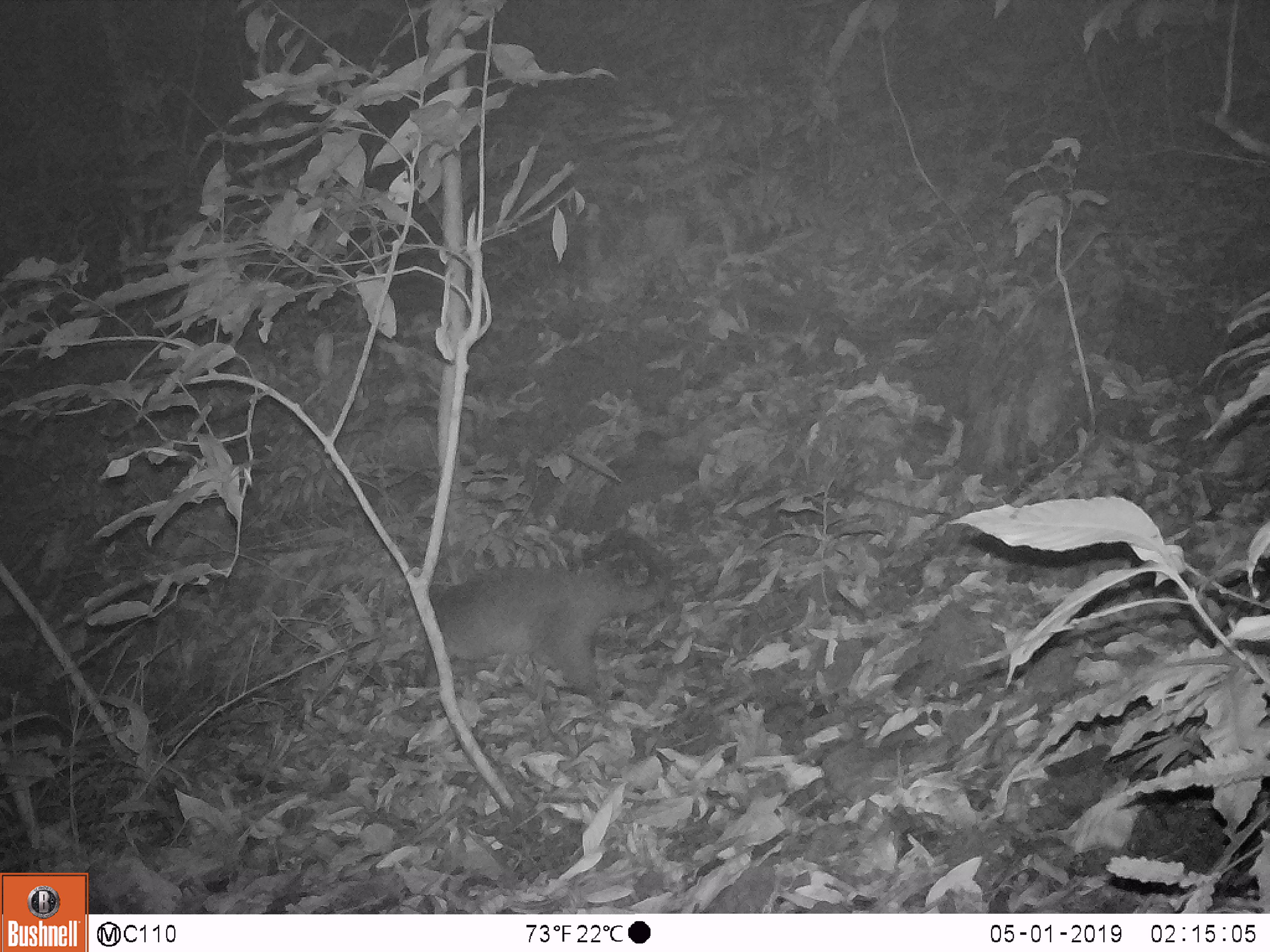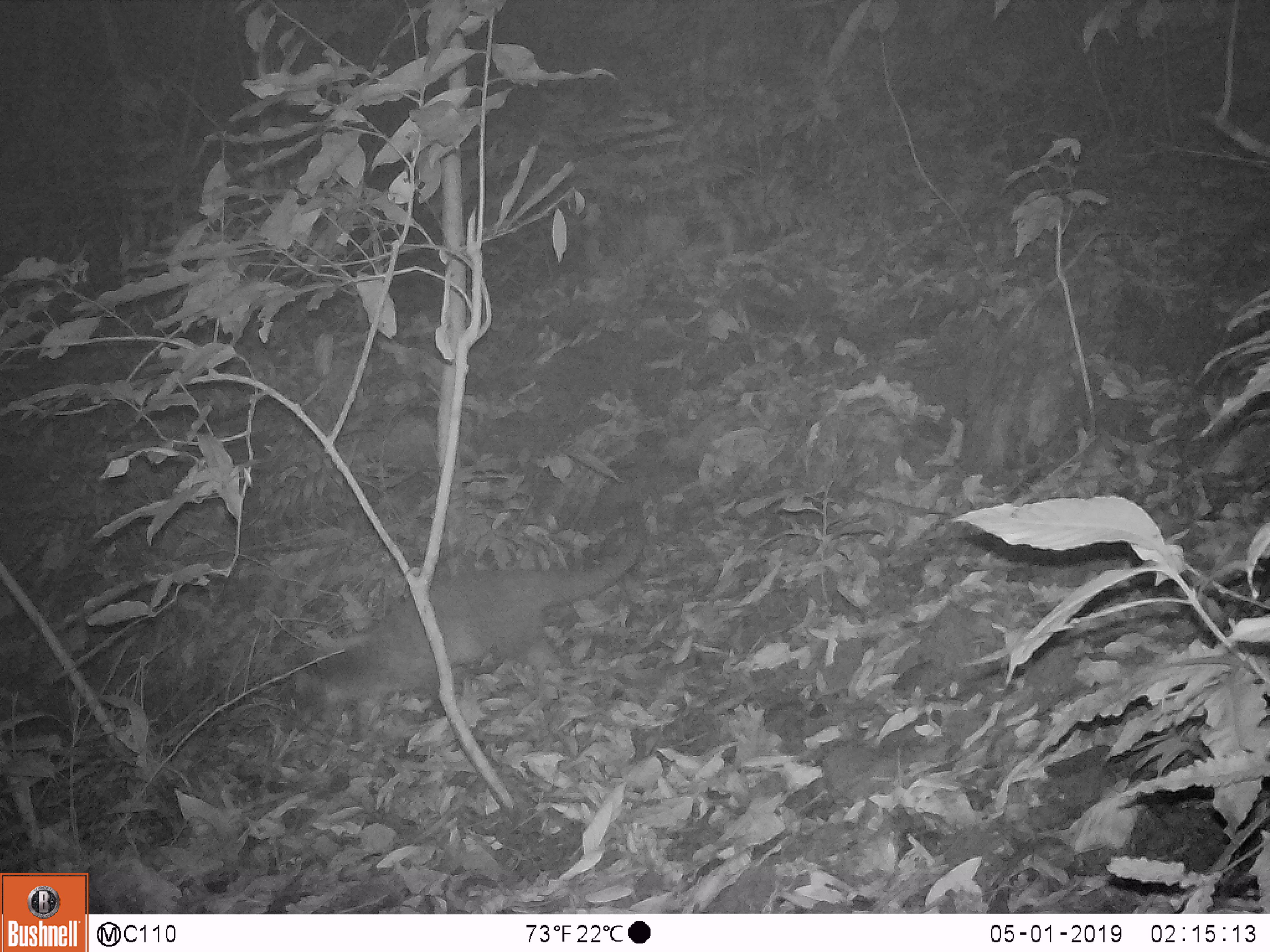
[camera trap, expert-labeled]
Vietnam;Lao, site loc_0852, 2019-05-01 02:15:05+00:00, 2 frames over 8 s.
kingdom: Animalia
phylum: Chordata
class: Mammalia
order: Carnivora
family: Viverridae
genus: Paguma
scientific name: Paguma larvata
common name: masked palm civet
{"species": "masked palm civet (Paguma larvata)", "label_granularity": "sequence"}